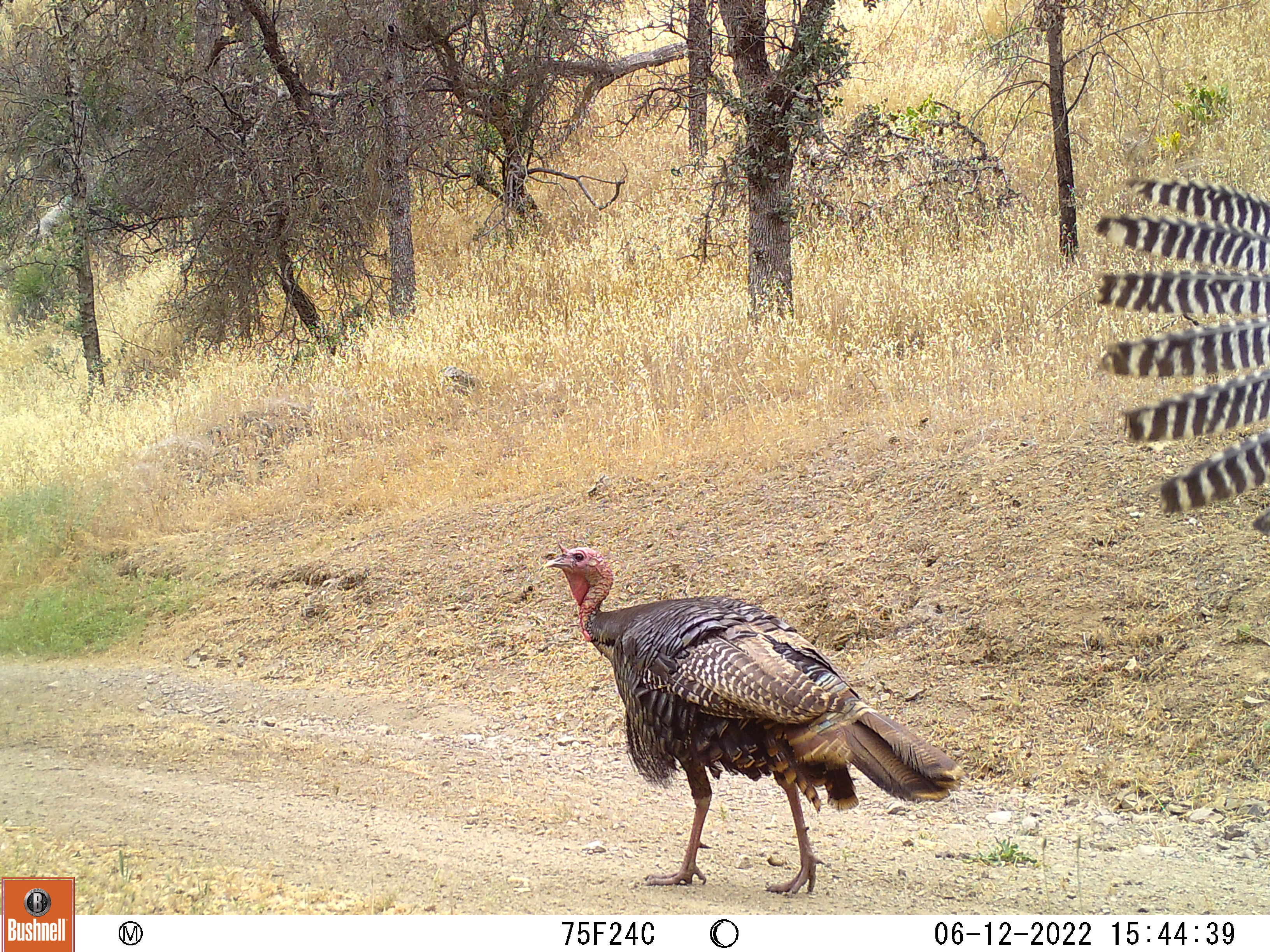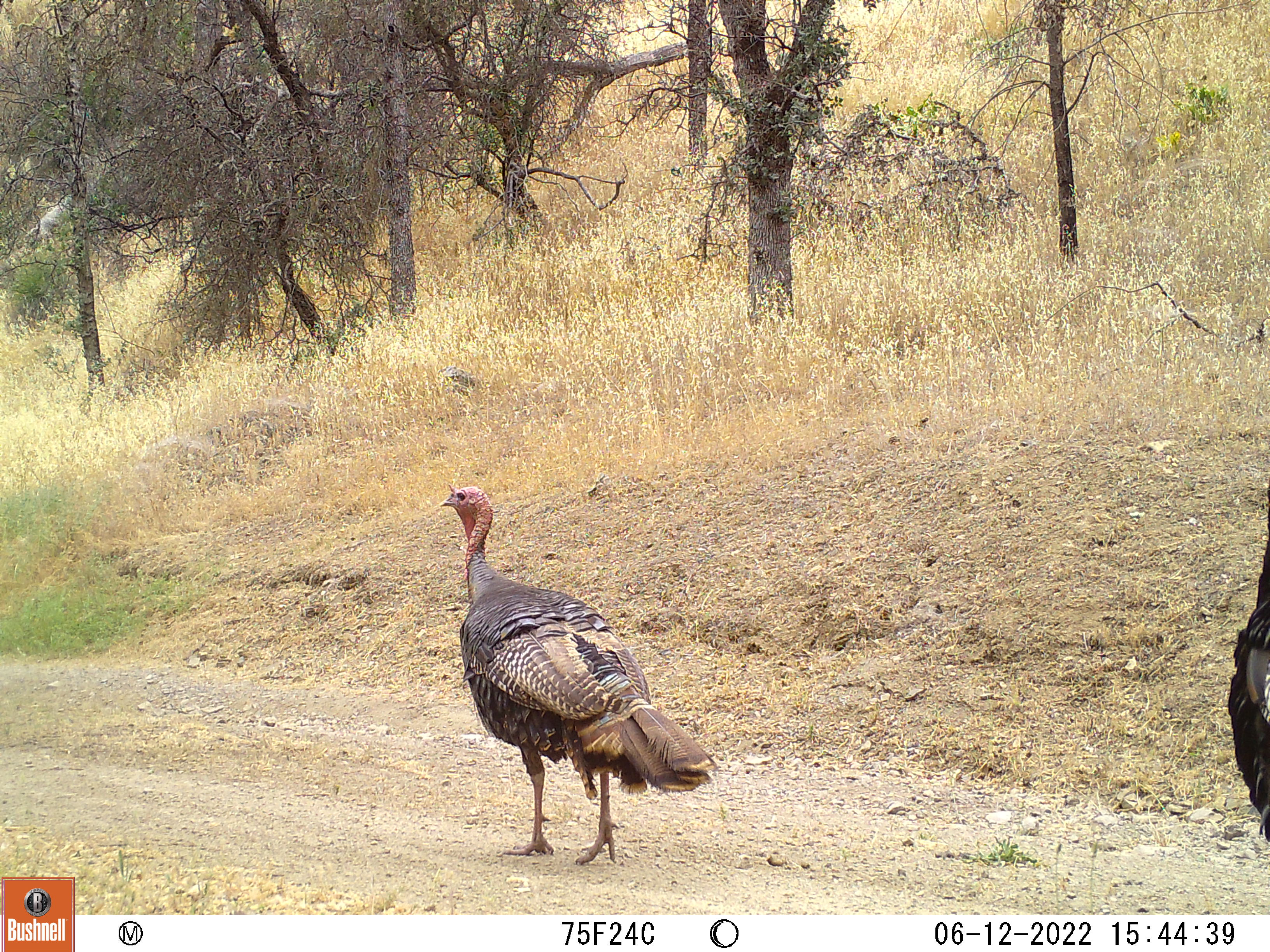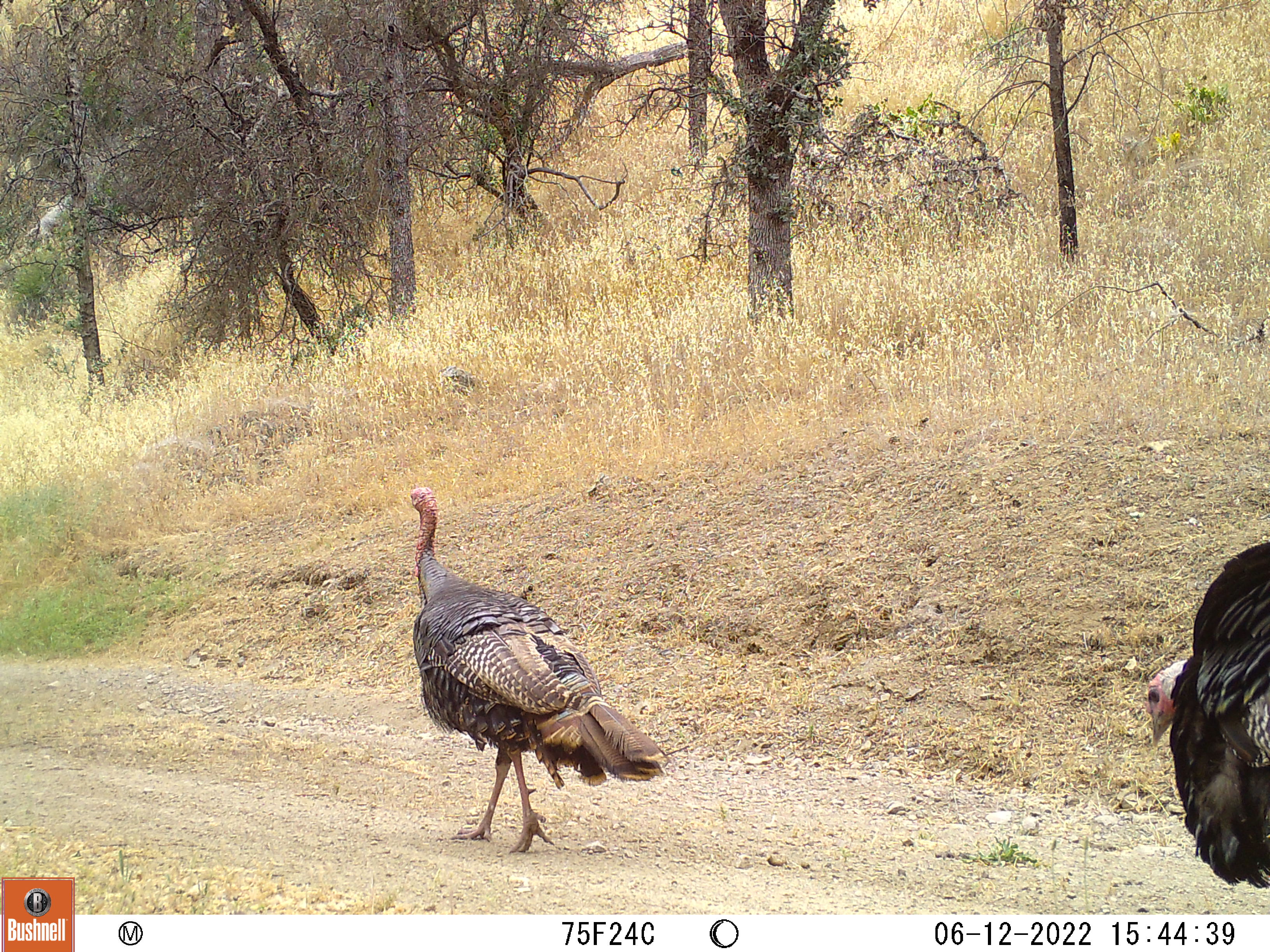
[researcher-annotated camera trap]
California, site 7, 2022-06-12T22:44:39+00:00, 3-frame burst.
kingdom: Animalia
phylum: Chordata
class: Aves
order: Galliformes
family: Phasianidae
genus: Meleagris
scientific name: Meleagris gallopavo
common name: turkey